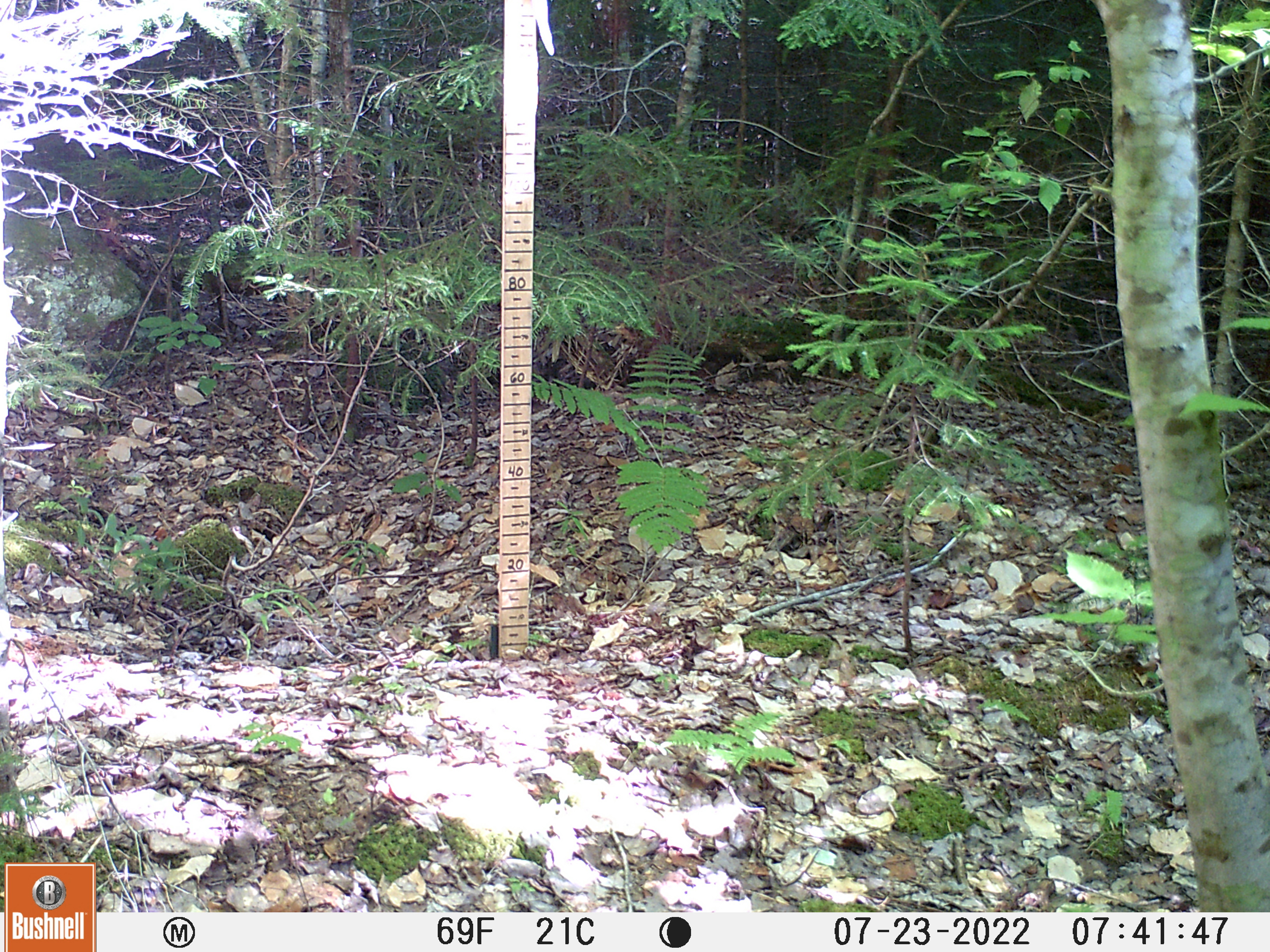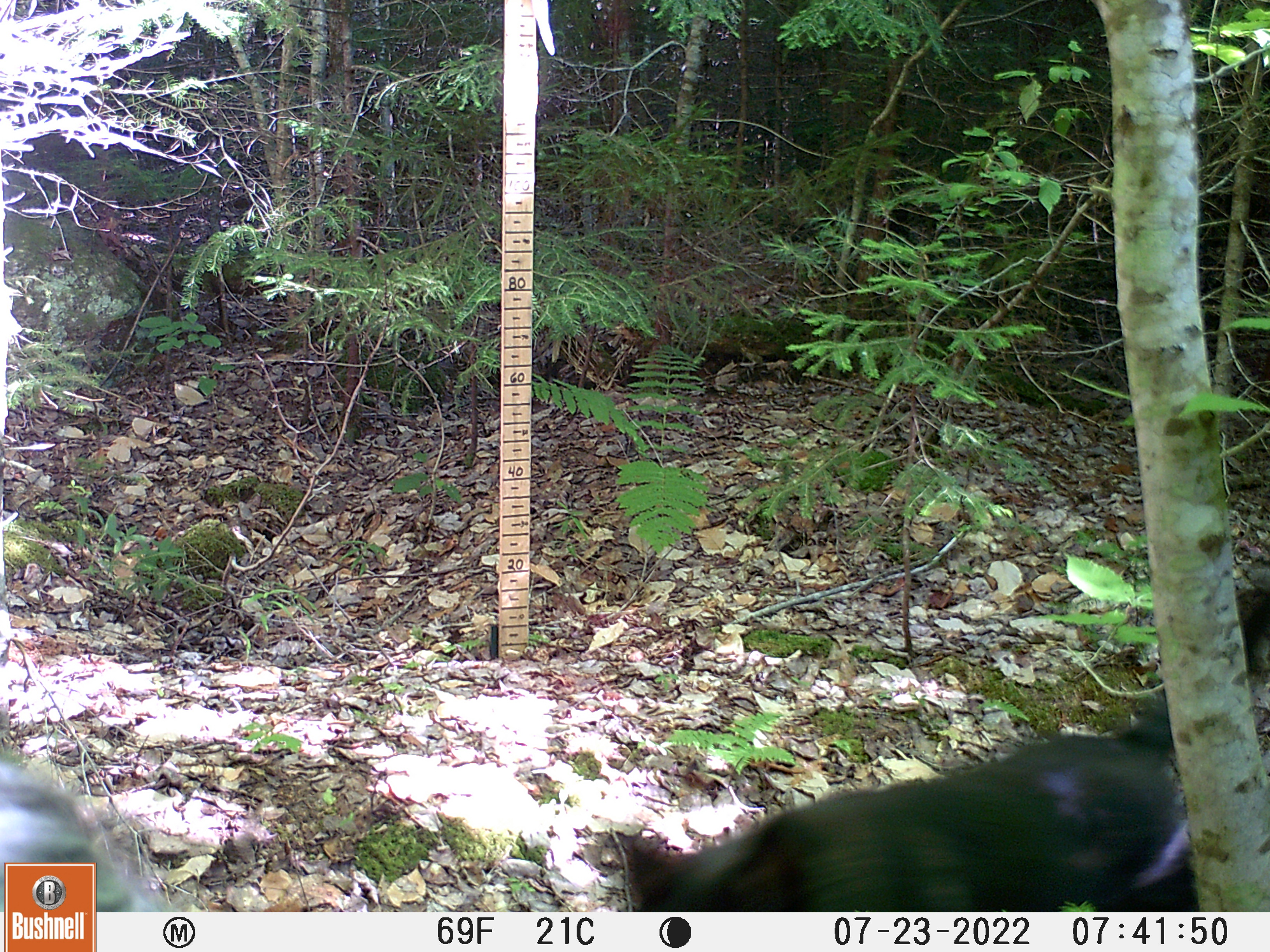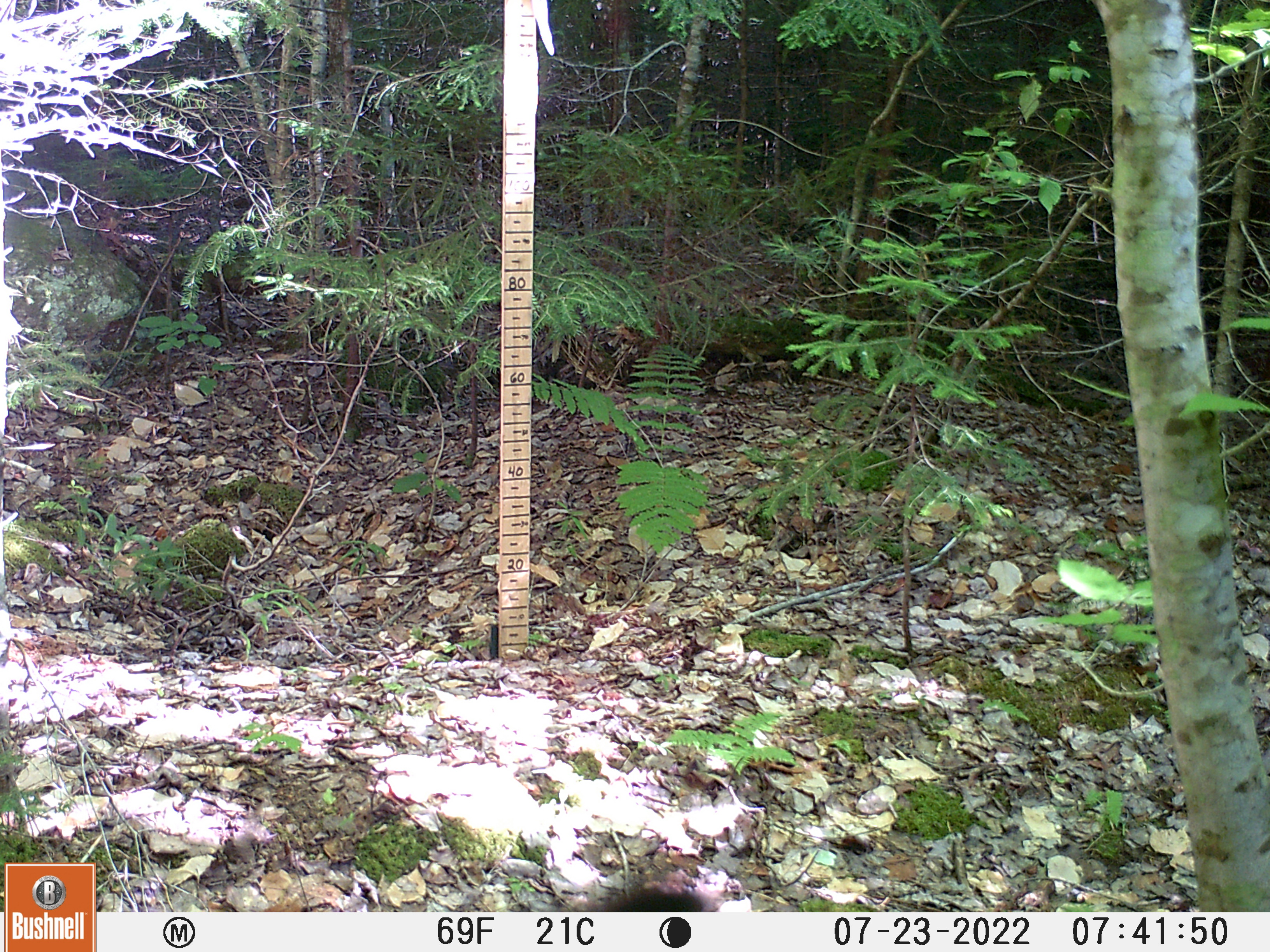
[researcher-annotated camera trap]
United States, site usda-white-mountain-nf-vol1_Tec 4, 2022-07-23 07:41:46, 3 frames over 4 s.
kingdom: Animalia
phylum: Chordata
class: Mammalia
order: Carnivora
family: Canidae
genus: Canis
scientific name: Canis familiaris familiaris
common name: domestic dog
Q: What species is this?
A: Domestic dog (Canis familiaris familiaris).